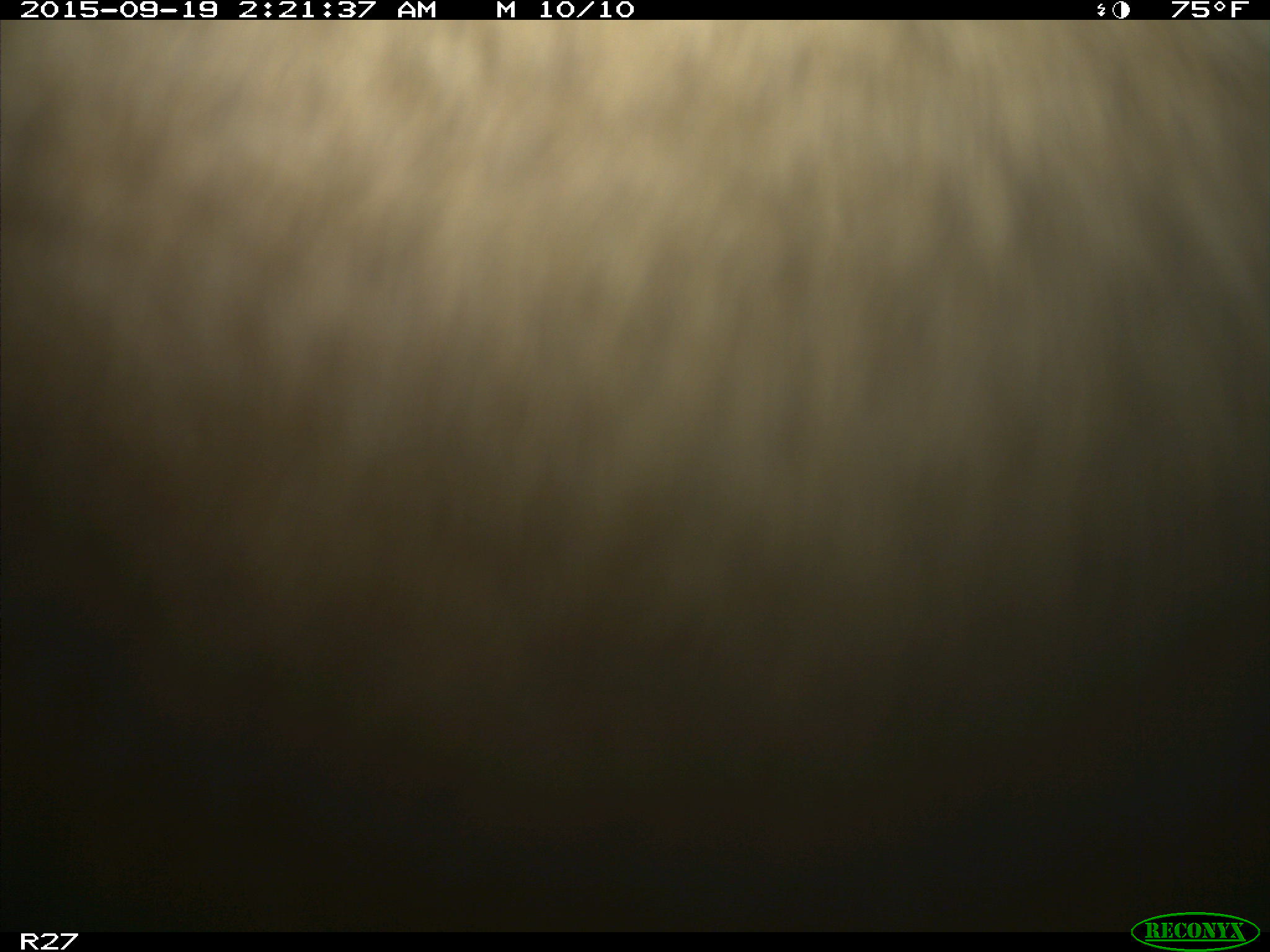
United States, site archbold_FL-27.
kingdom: Animalia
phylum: Chordata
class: Mammalia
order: Artiodactyla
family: Bovidae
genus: Bos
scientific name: Bos taurus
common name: domestic cow